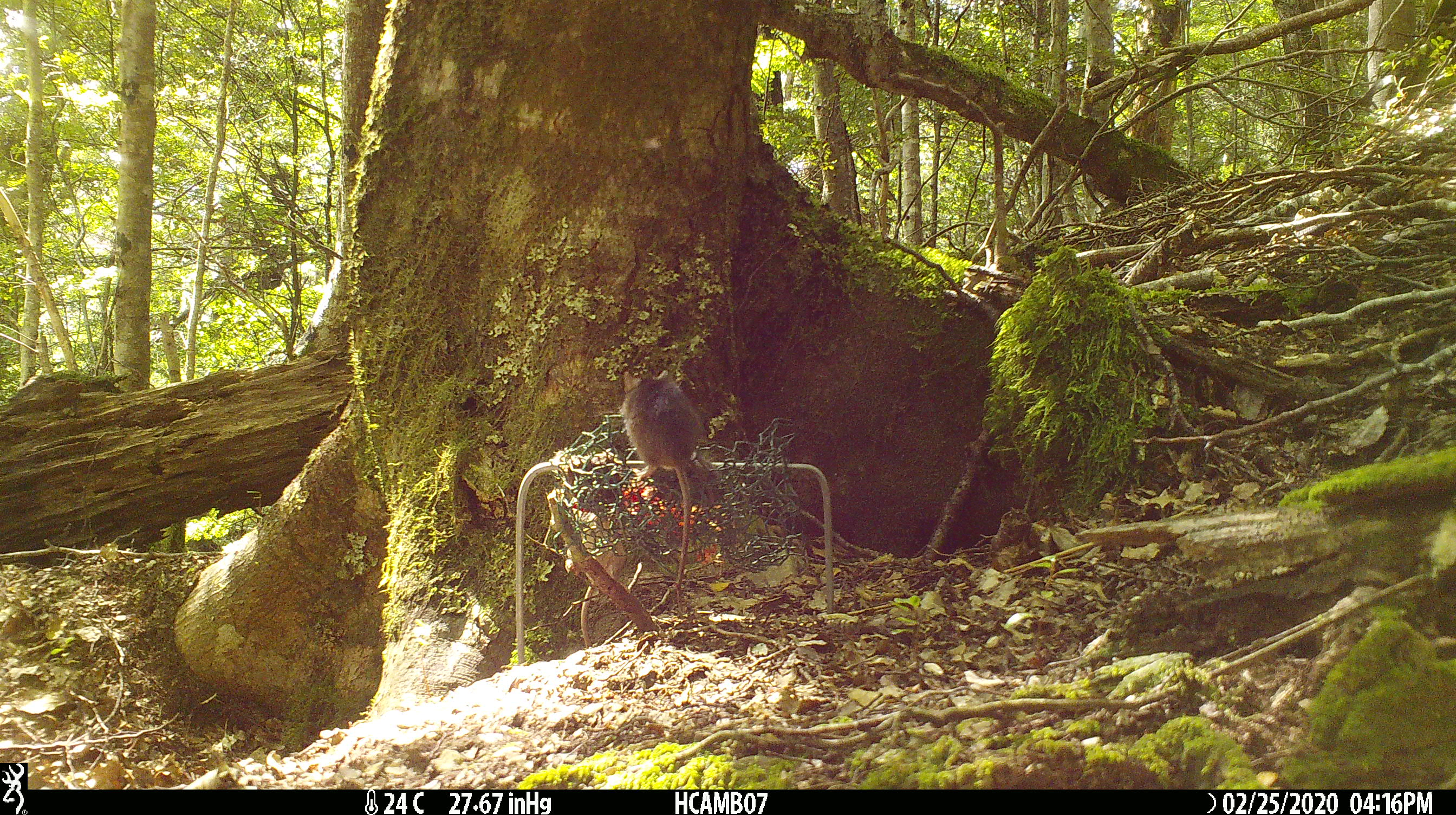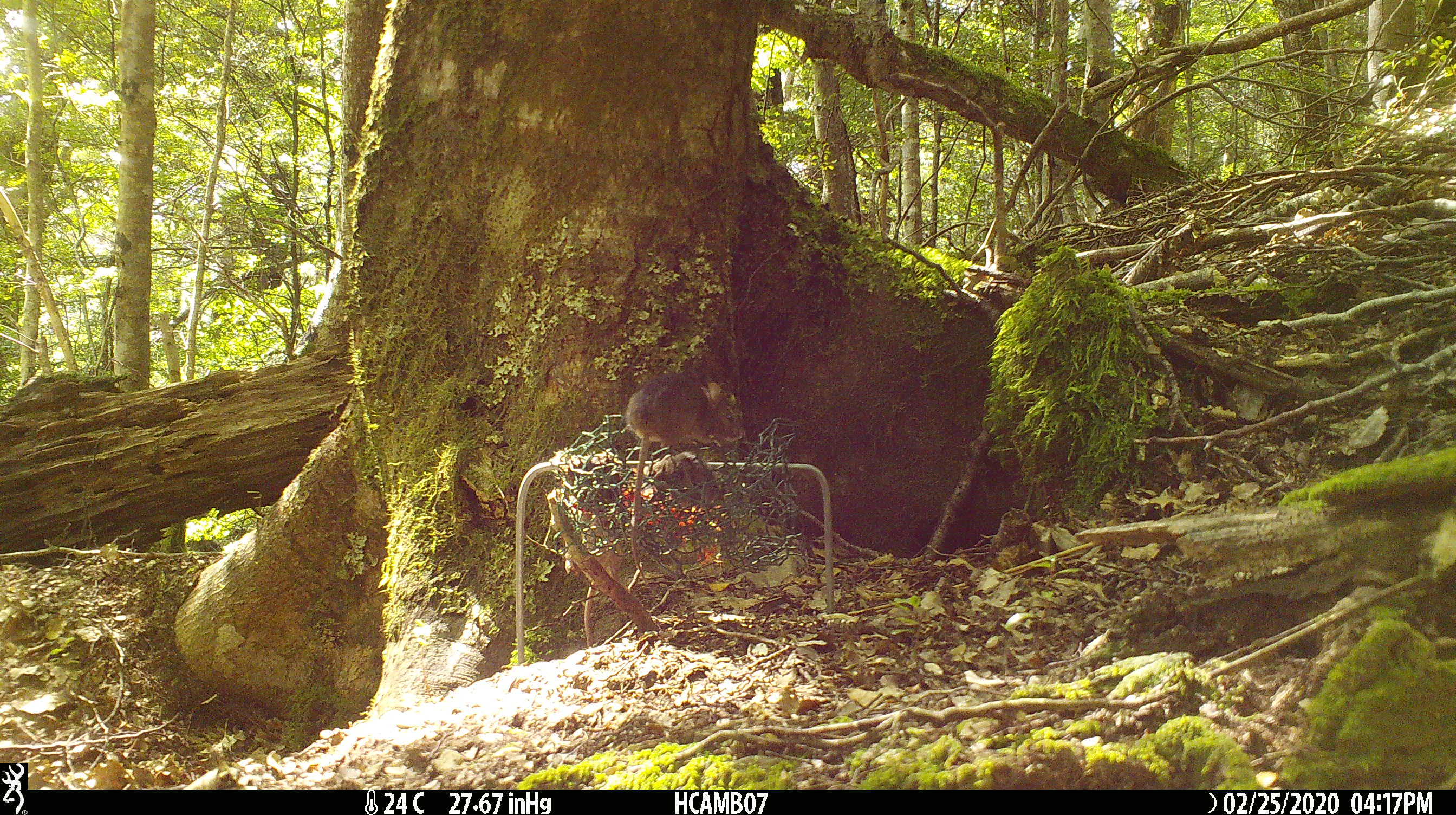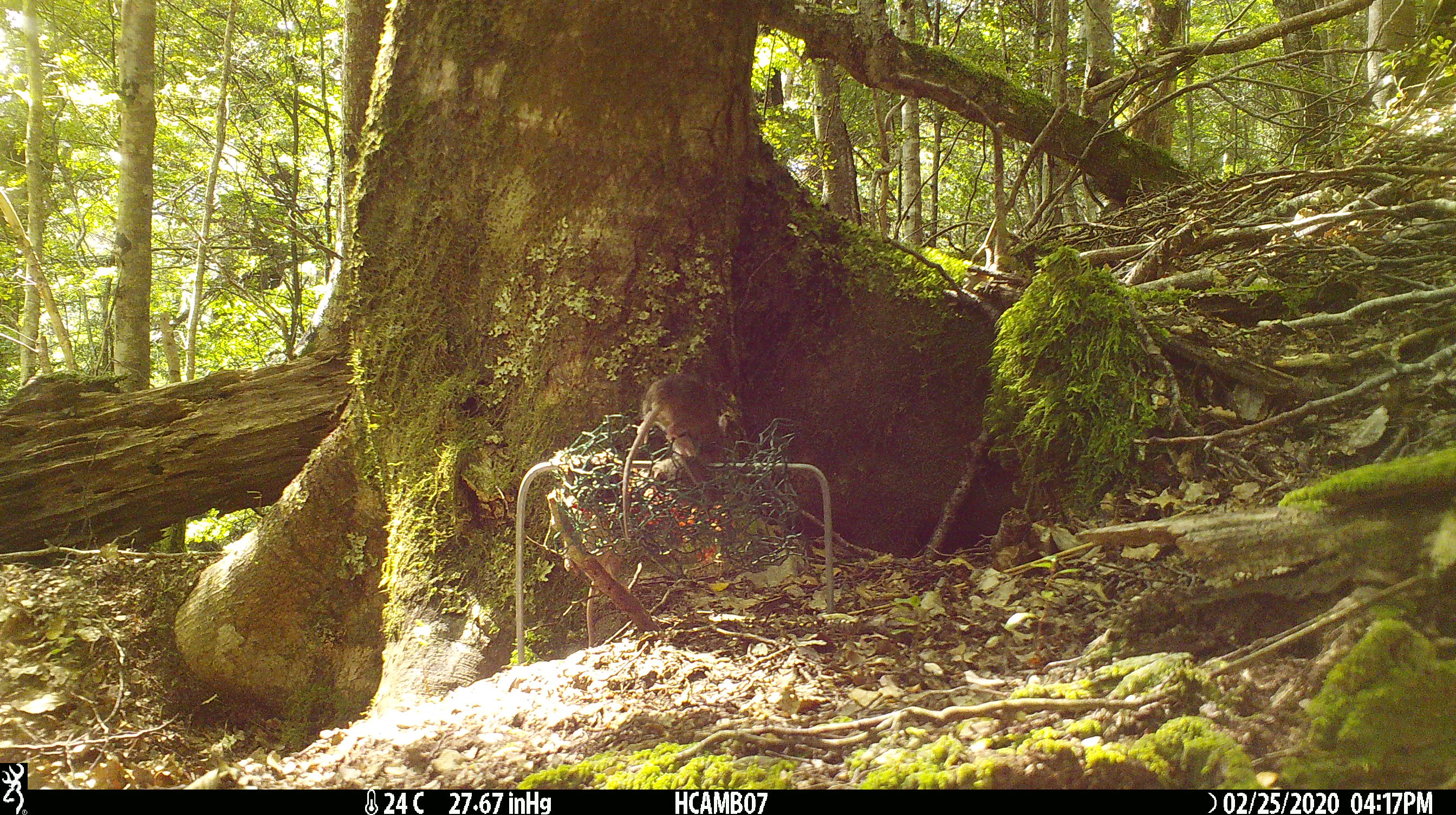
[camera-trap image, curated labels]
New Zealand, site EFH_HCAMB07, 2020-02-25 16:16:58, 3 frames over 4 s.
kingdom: Animalia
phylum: Chordata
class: Mammalia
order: Rodentia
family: Muridae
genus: Mus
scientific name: Mus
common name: mouse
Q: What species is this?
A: Mouse (Mus).